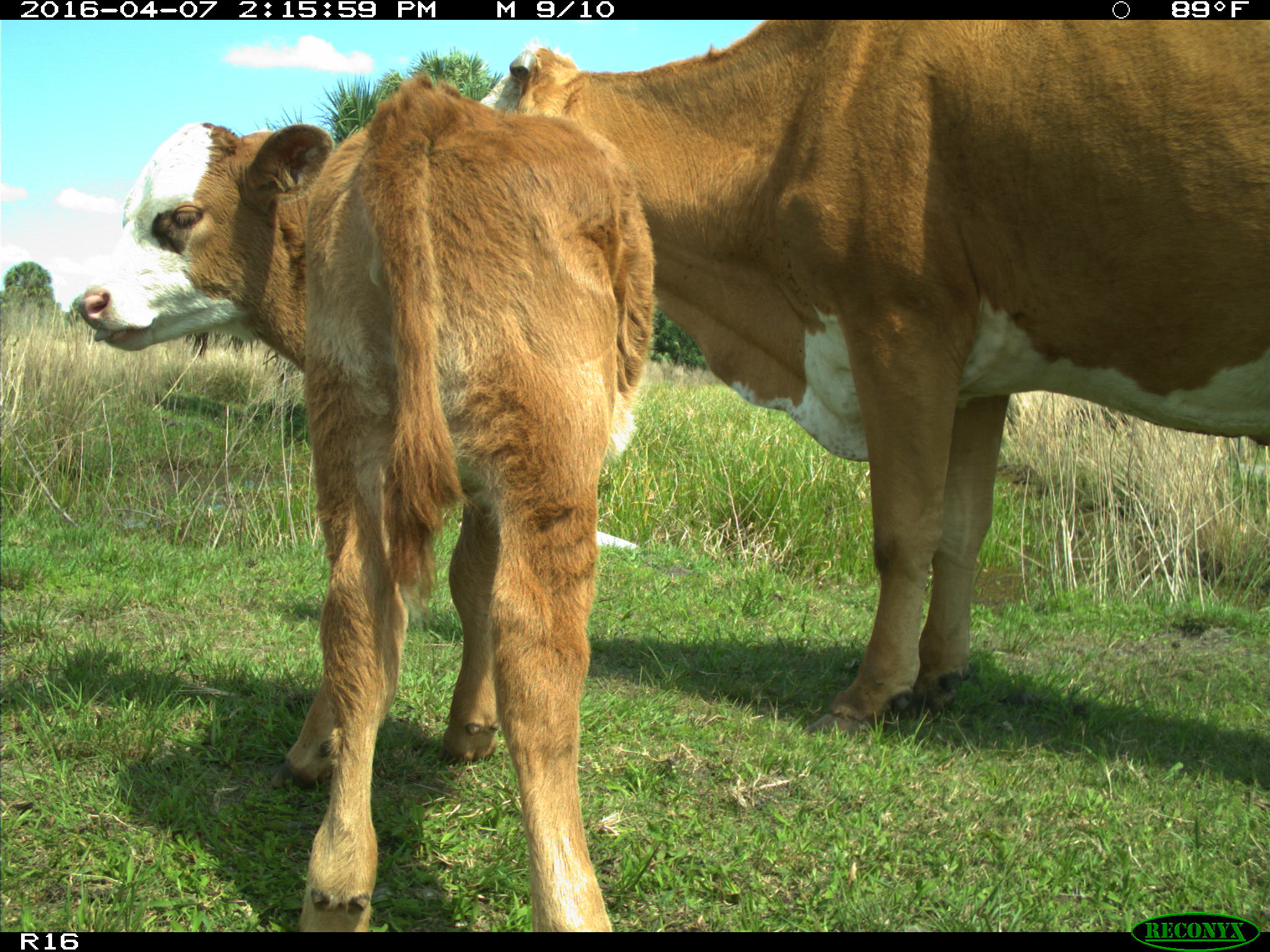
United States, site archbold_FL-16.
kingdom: Animalia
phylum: Chordata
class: Mammalia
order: Artiodactyla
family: Bovidae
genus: Bos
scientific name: Bos taurus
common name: domestic cow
Bos taurus (domestic cow).